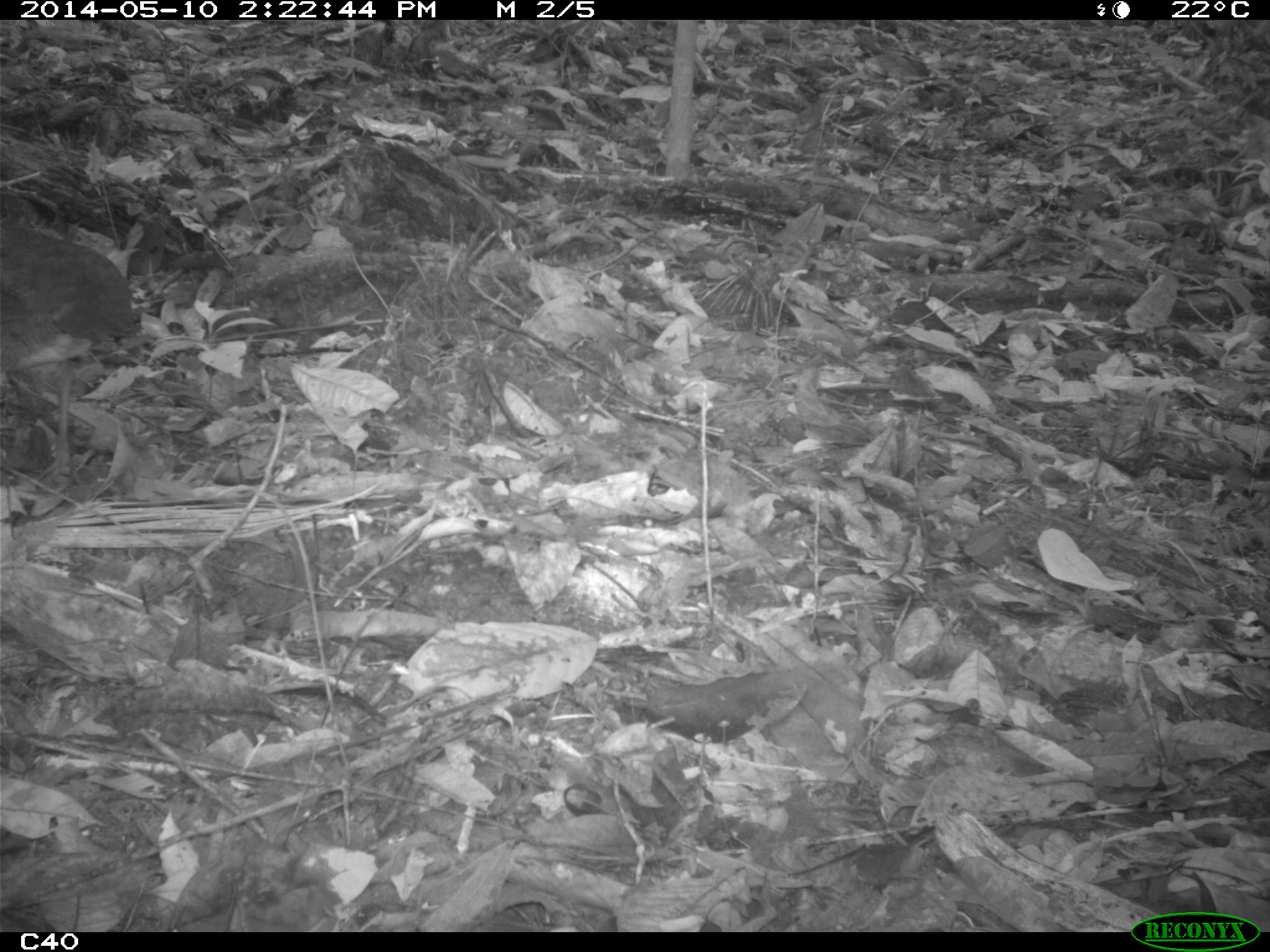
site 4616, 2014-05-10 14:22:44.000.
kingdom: Animalia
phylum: Chordata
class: Aves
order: Tinamiformes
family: Tinamidae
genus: Tinamus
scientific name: Tinamus major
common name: great tinamou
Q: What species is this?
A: Tinamus major (great tinamou).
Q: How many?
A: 1.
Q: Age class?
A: Adult.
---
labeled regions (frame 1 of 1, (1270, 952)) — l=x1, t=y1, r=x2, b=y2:
tinamus major: l=0, t=226, r=134, b=483